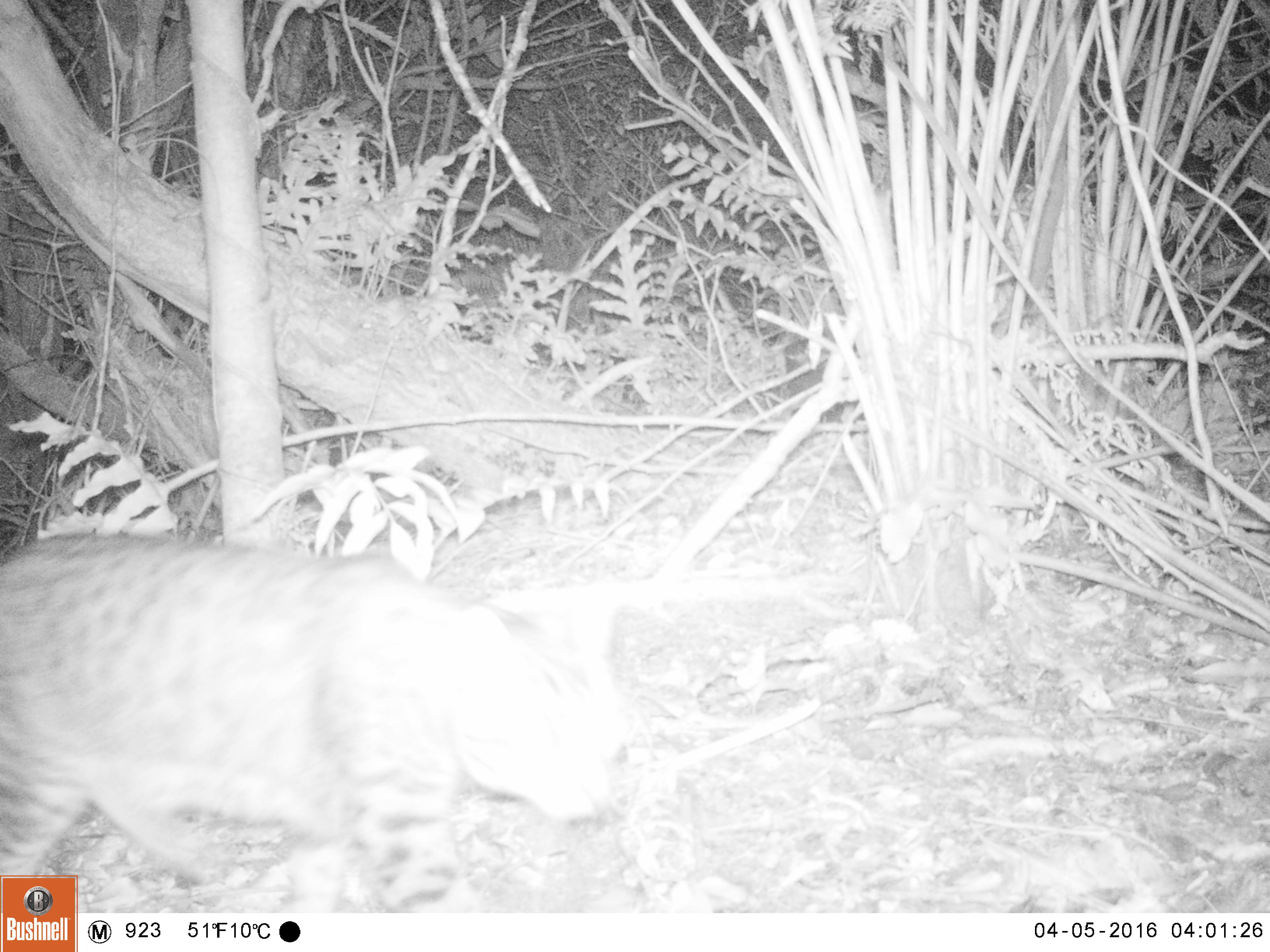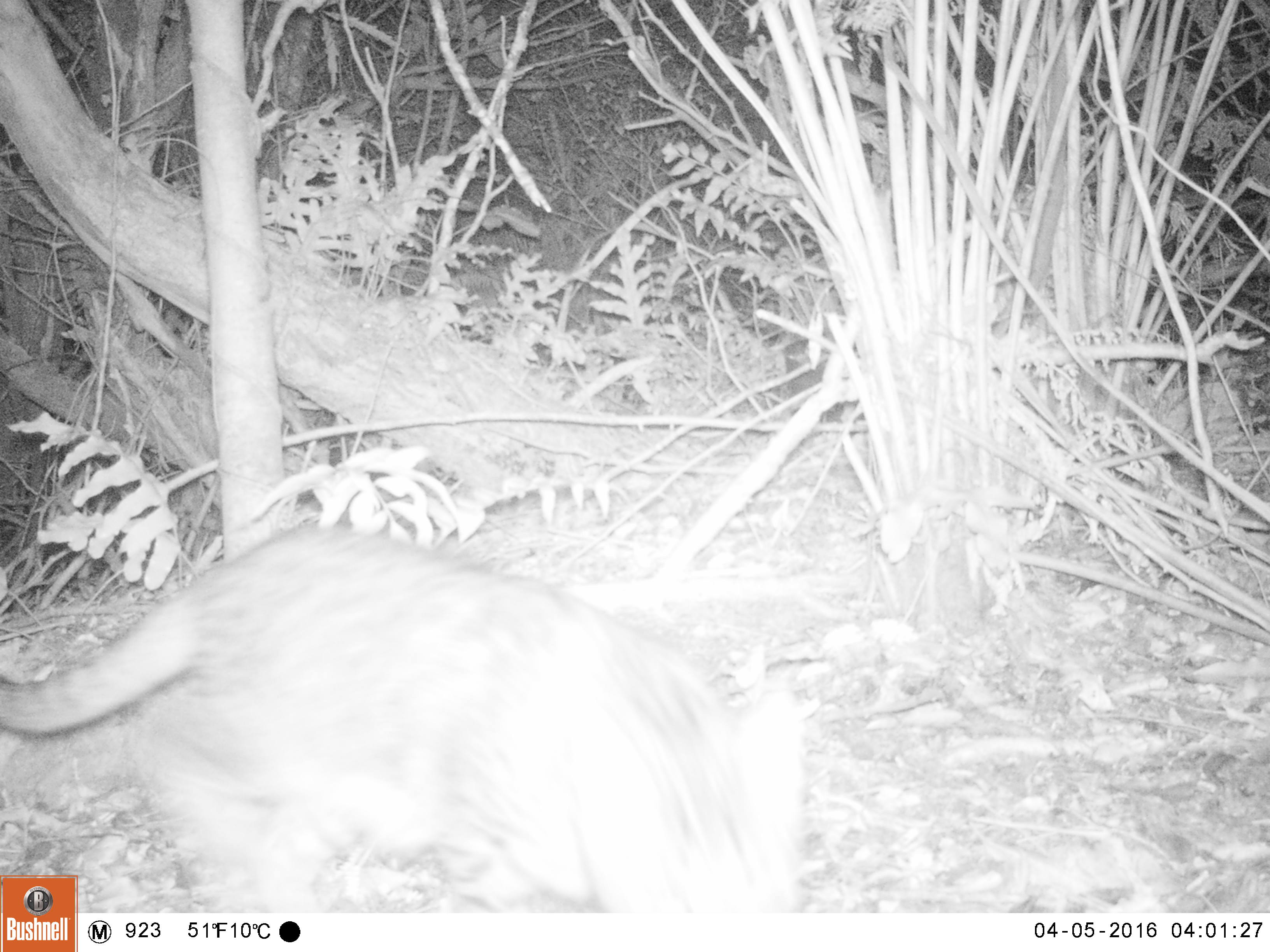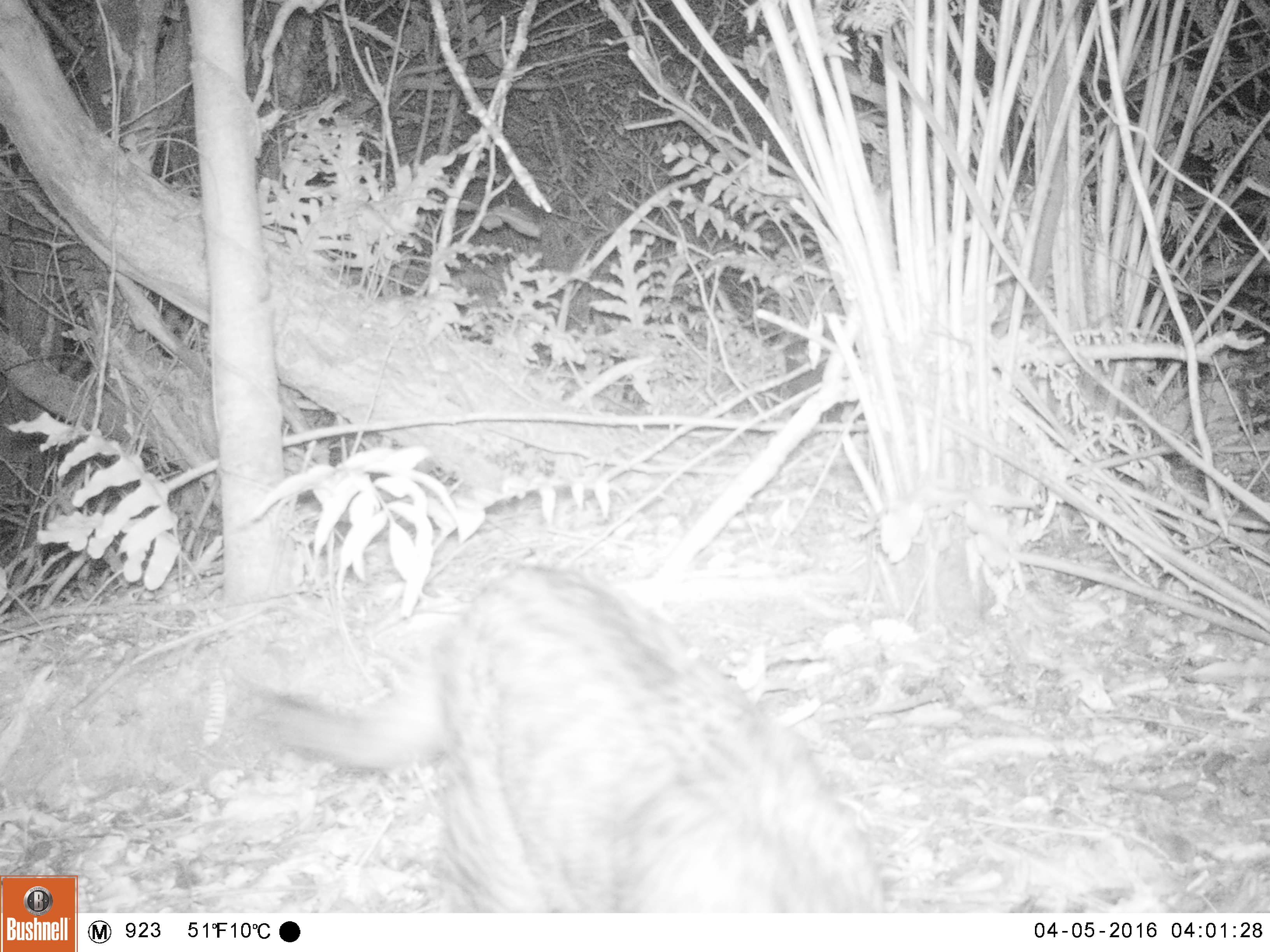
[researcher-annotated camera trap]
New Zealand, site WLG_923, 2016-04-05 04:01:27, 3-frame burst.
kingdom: Animalia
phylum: Chordata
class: Mammalia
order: Carnivora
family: Felidae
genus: Felis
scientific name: Felis catus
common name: domestic cat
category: cat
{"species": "cat (domestic cat) (Felis catus)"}